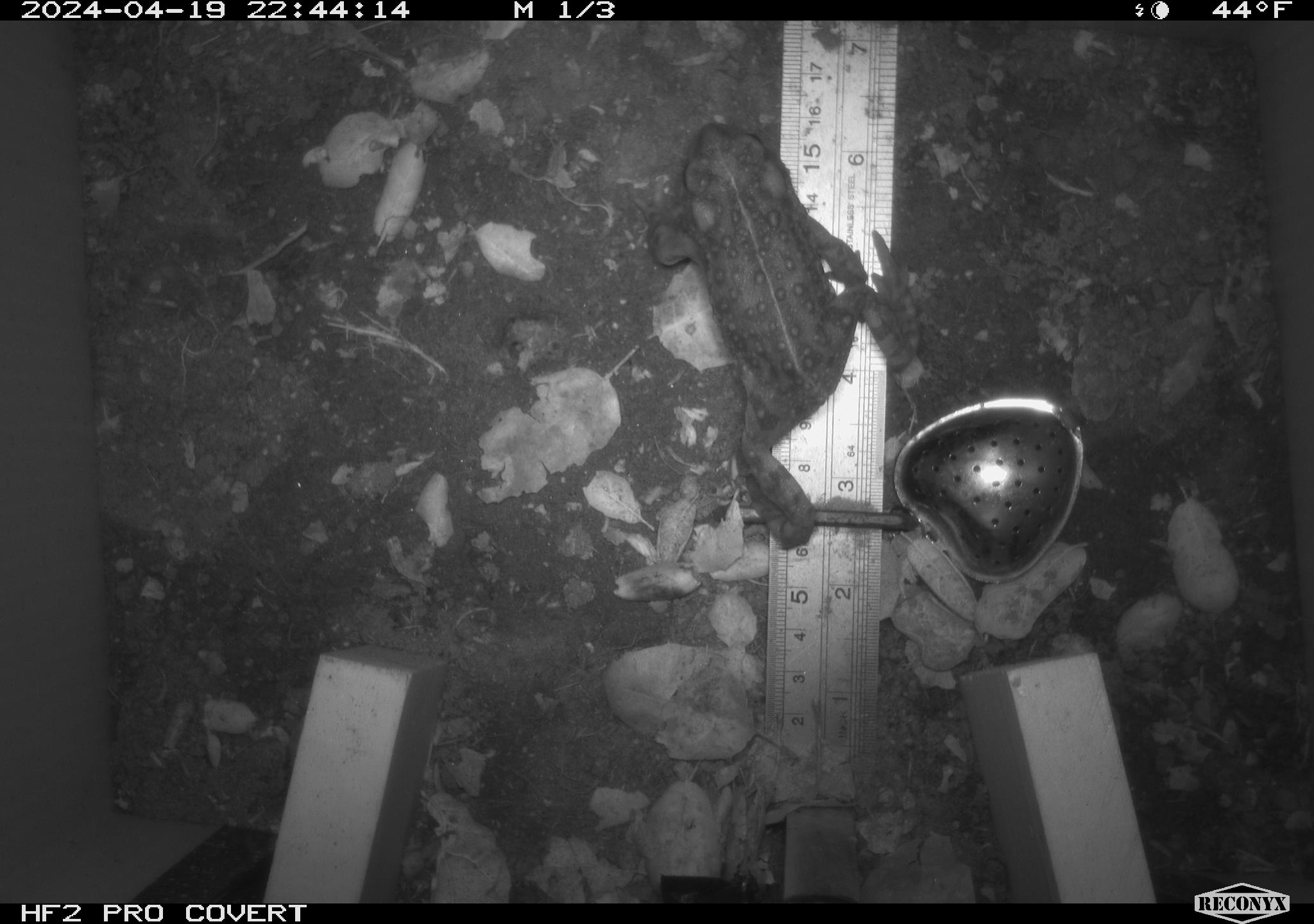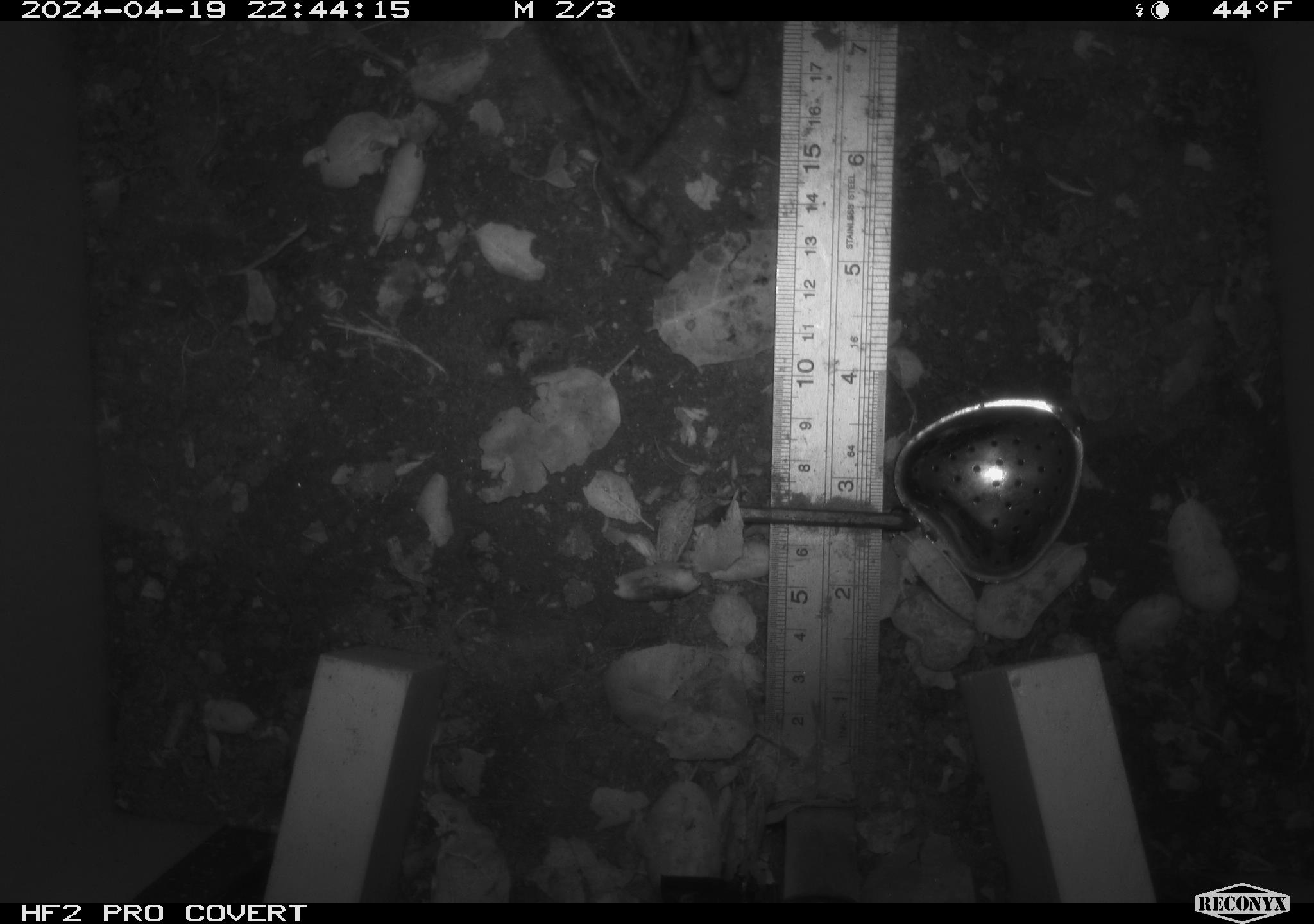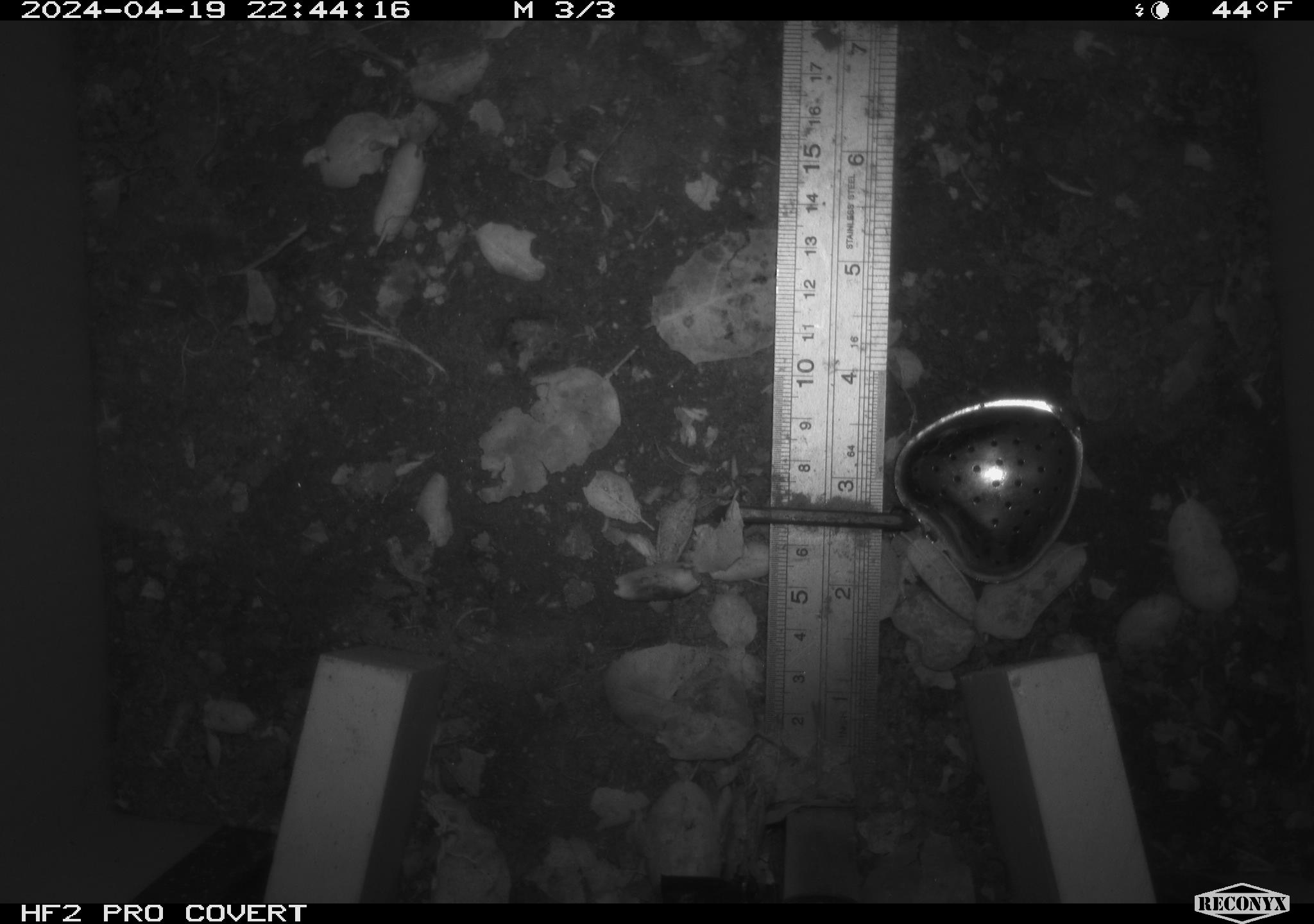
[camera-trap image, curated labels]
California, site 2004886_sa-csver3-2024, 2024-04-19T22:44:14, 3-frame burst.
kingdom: Animalia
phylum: Chordata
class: Amphibia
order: Anura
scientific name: Anura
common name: frogs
Frogs (Anura).